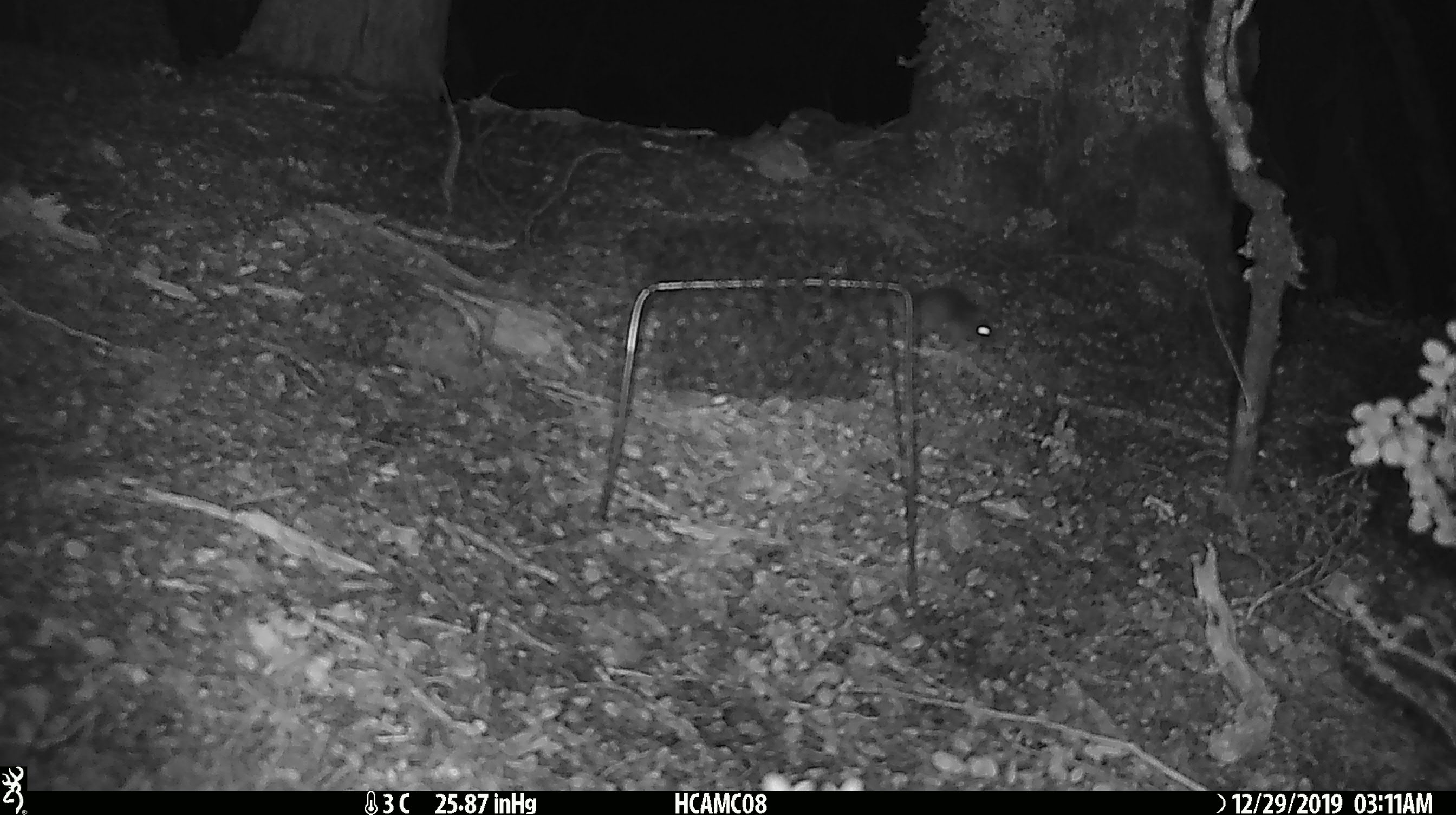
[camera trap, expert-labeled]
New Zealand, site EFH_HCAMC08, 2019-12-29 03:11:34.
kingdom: Animalia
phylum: Chordata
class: Mammalia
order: Rodentia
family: Muridae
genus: Mus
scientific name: Mus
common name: mouse